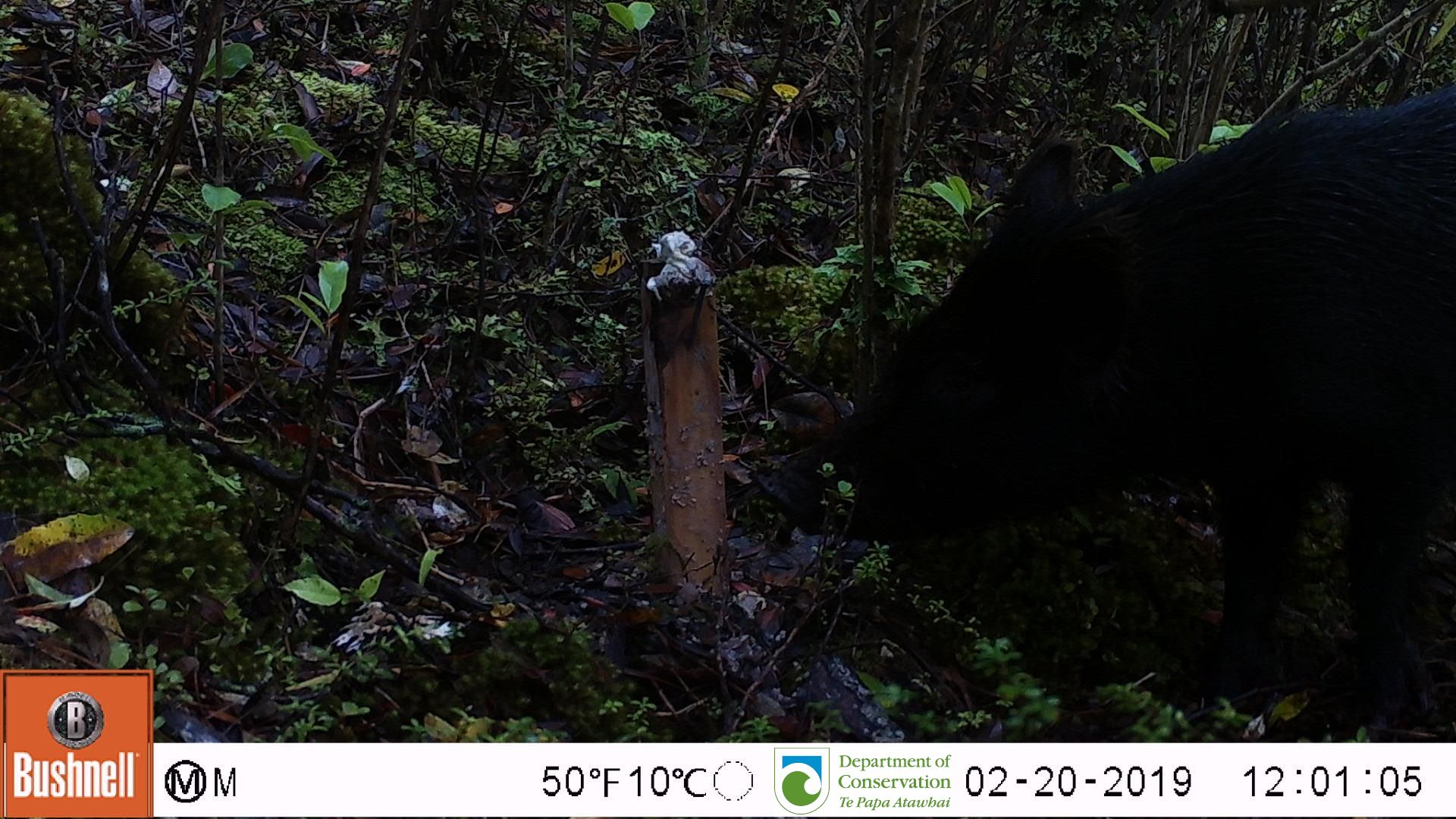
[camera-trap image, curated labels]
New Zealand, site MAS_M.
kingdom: Animalia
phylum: Chordata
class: Mammalia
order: Artiodactyla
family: Suidae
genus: Sus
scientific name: Sus scrofa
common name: pig